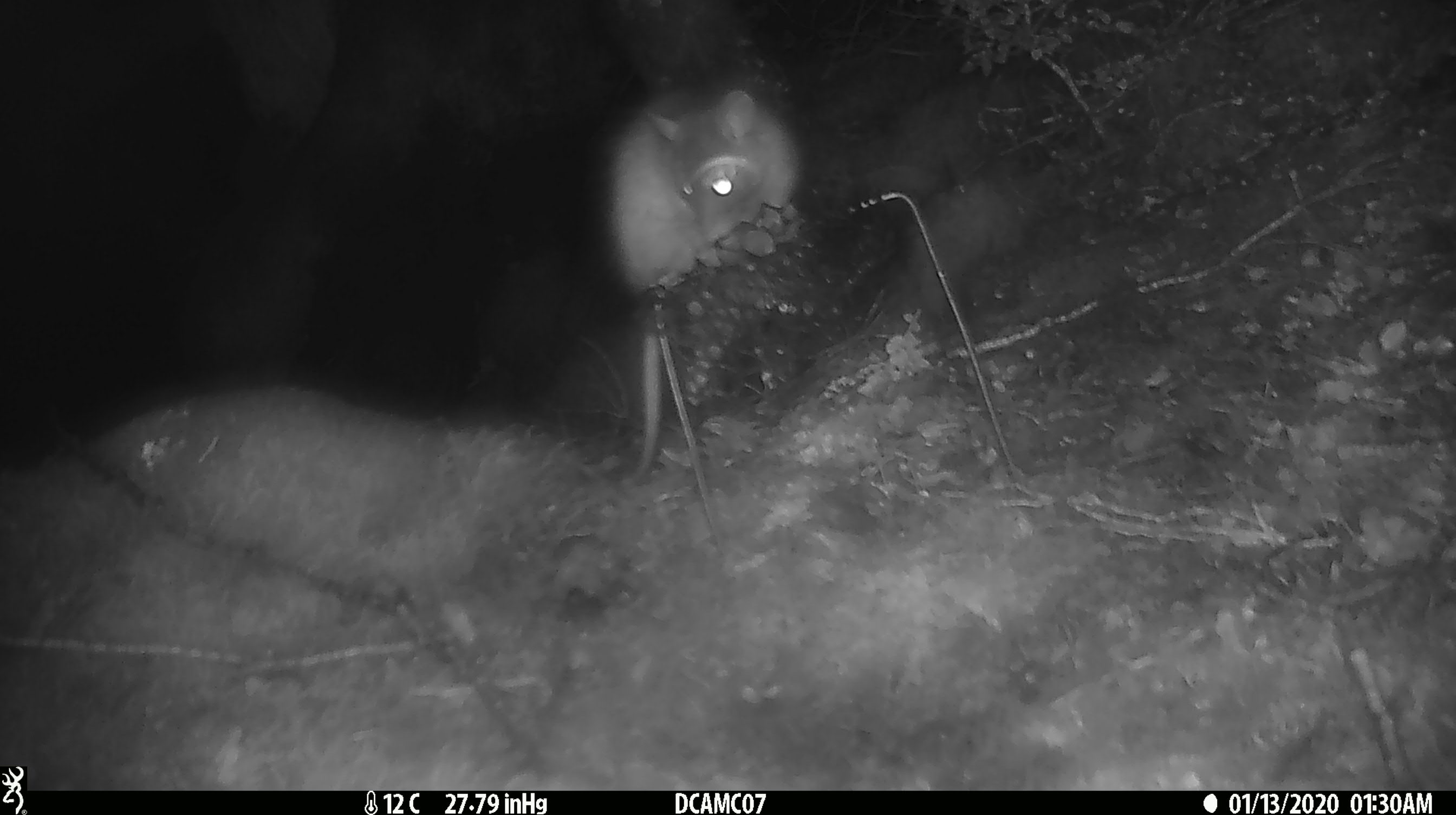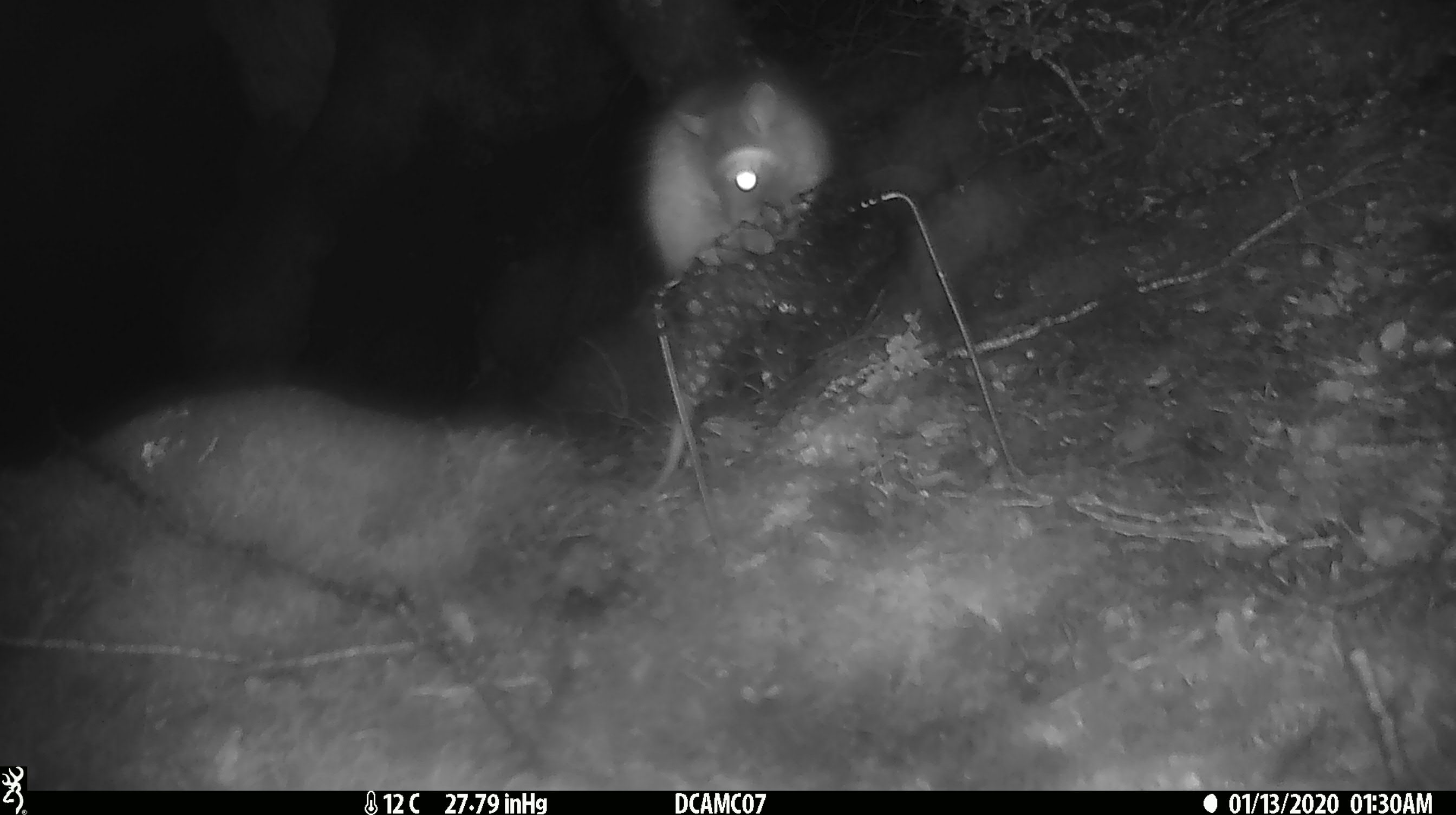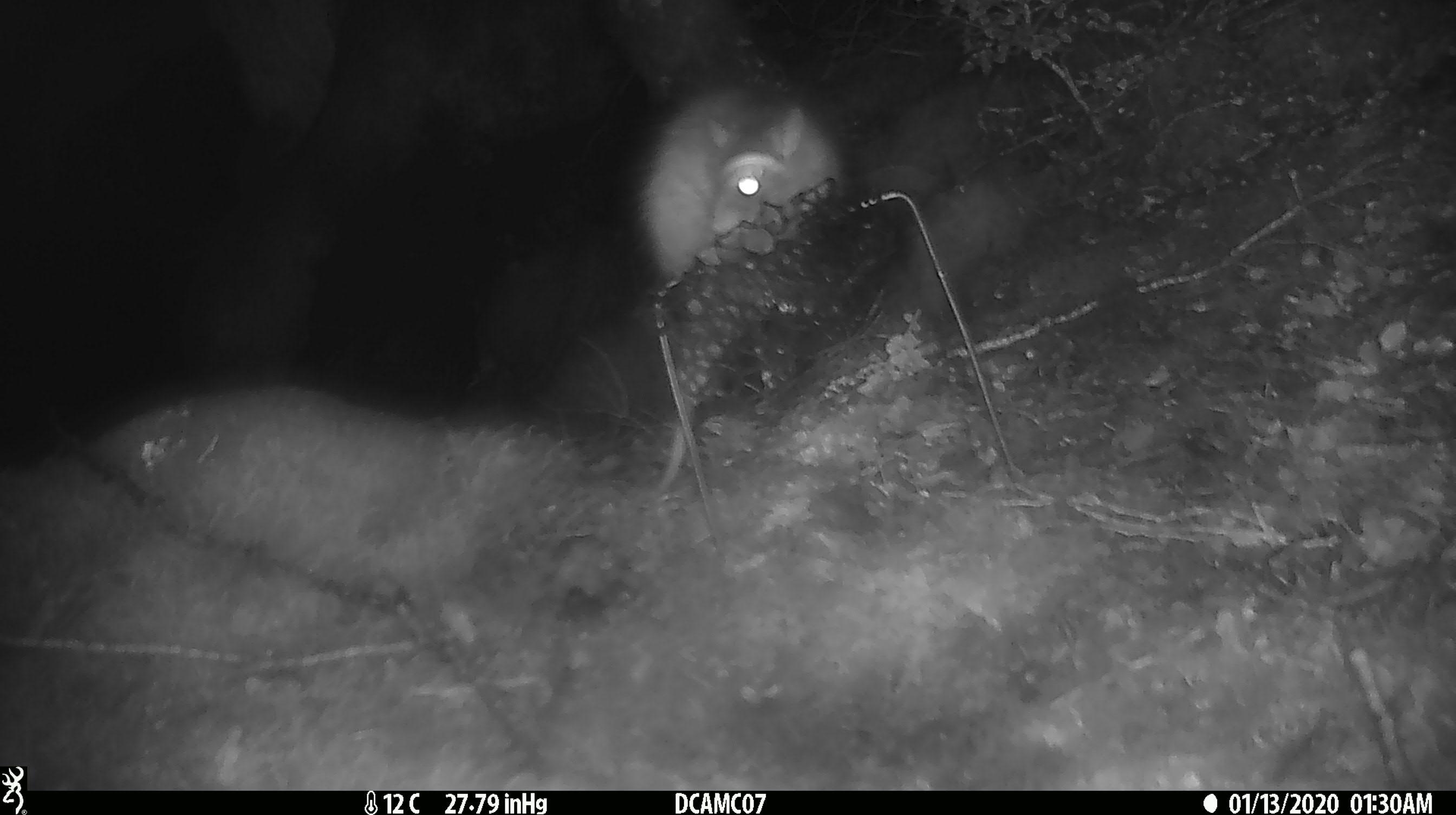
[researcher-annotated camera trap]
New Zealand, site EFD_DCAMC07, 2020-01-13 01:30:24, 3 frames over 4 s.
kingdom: Animalia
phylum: Chordata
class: Mammalia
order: Rodentia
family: Muridae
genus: Rattus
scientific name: Rattus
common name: rat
Rat (Rattus).